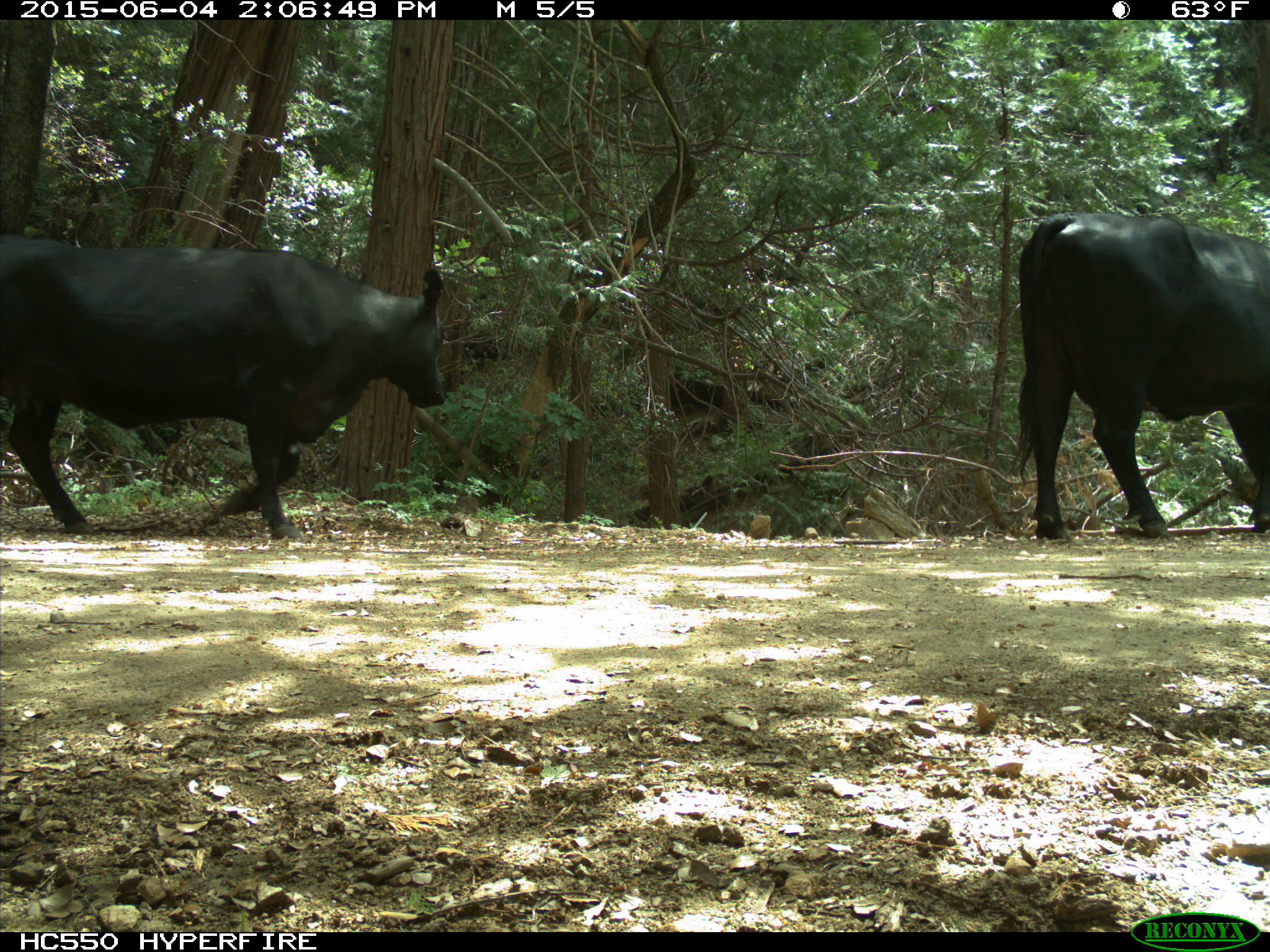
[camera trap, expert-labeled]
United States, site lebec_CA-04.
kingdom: Animalia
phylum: Chordata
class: Mammalia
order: Artiodactyla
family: Bovidae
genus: Bos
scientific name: Bos taurus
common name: domestic cow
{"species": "Bos taurus (domestic cow)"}